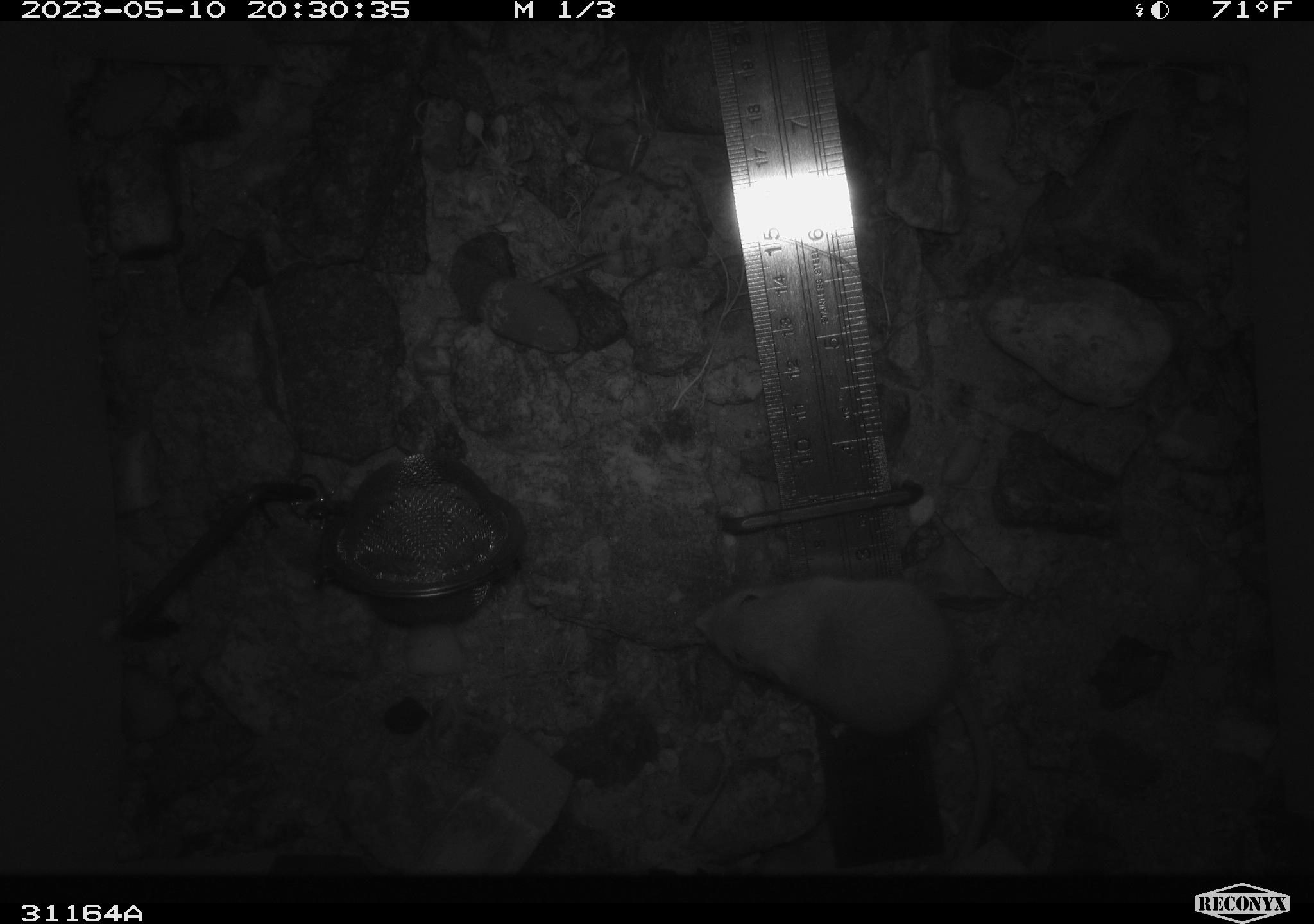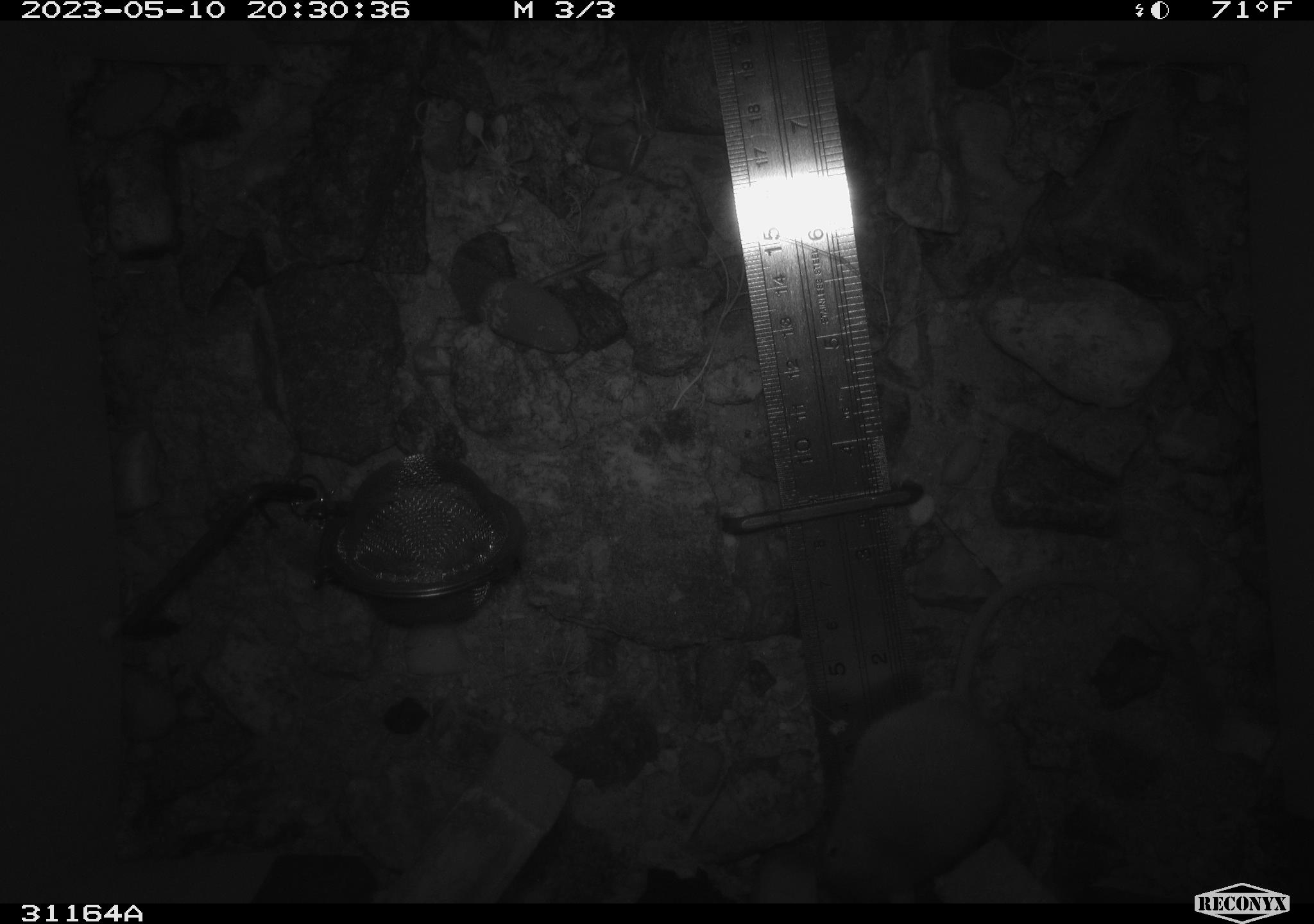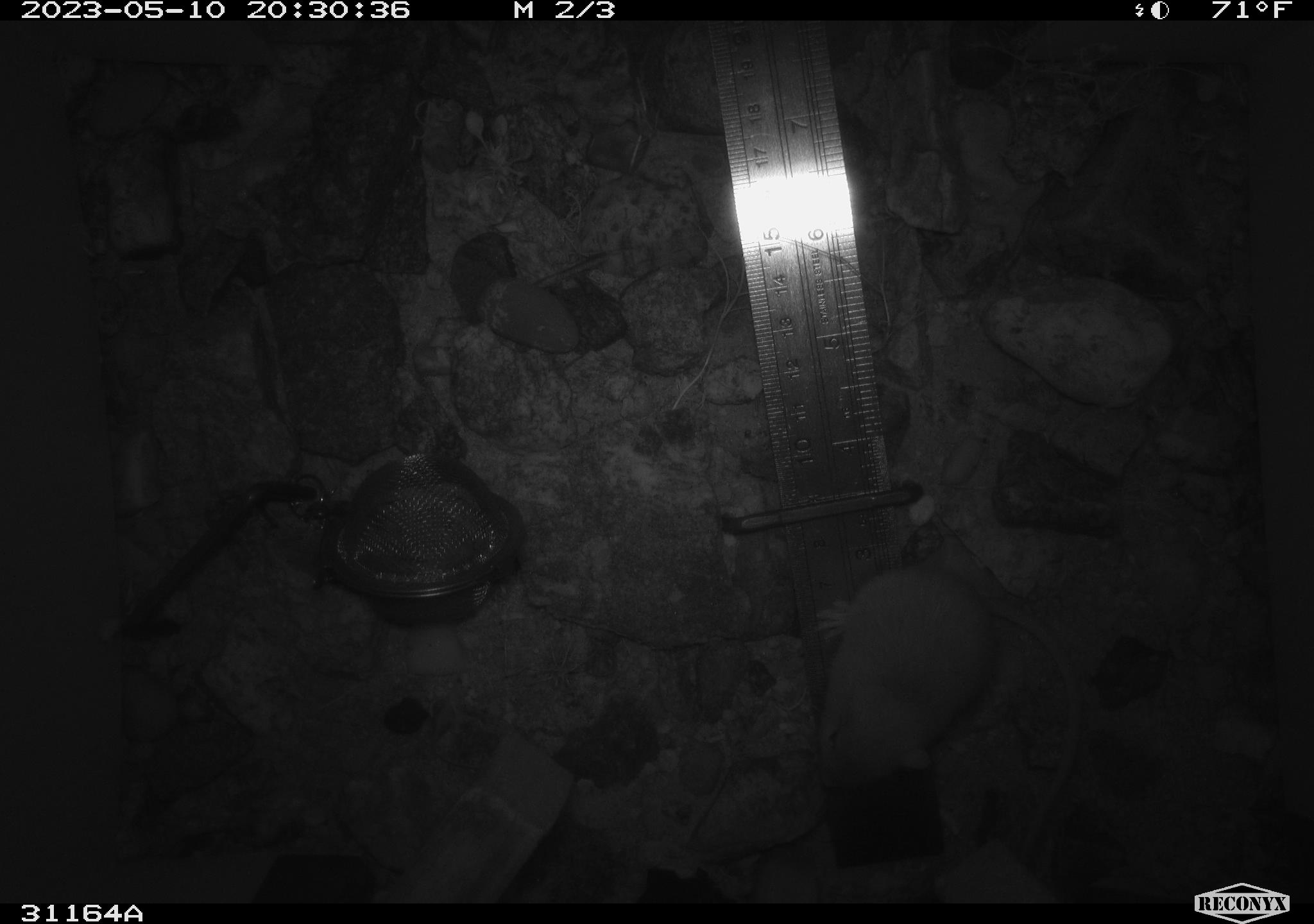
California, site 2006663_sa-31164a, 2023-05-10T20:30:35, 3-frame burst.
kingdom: Animalia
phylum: Chordata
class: Mammalia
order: Rodentia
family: Heteromyidae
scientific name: Heteromyidae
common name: kangaroo rats and pocket mice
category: heteromyidae family